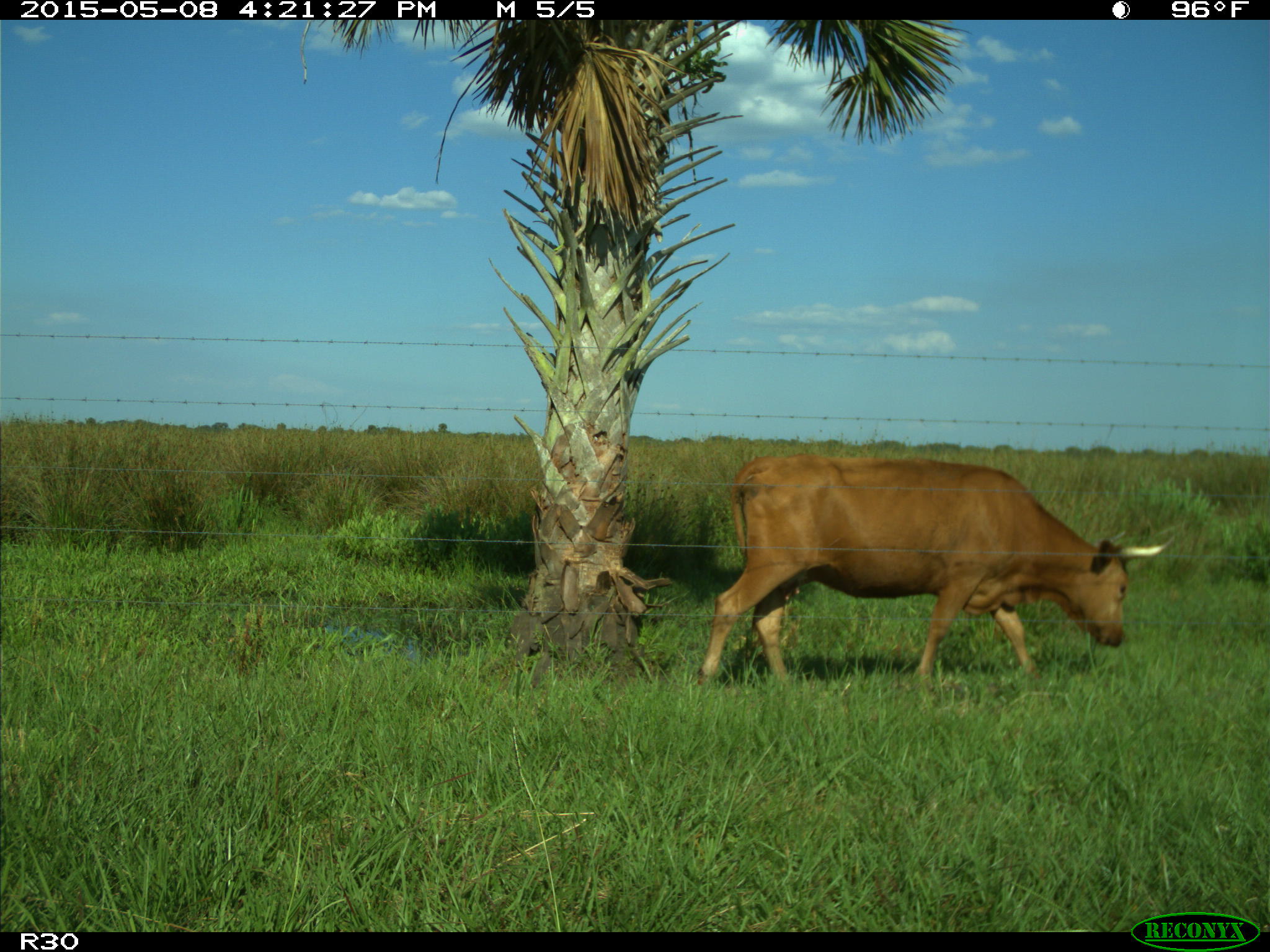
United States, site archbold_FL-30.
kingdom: Animalia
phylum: Chordata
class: Mammalia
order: Artiodactyla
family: Bovidae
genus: Bos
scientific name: Bos taurus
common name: domestic cow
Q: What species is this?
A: Bos taurus (domestic cow).